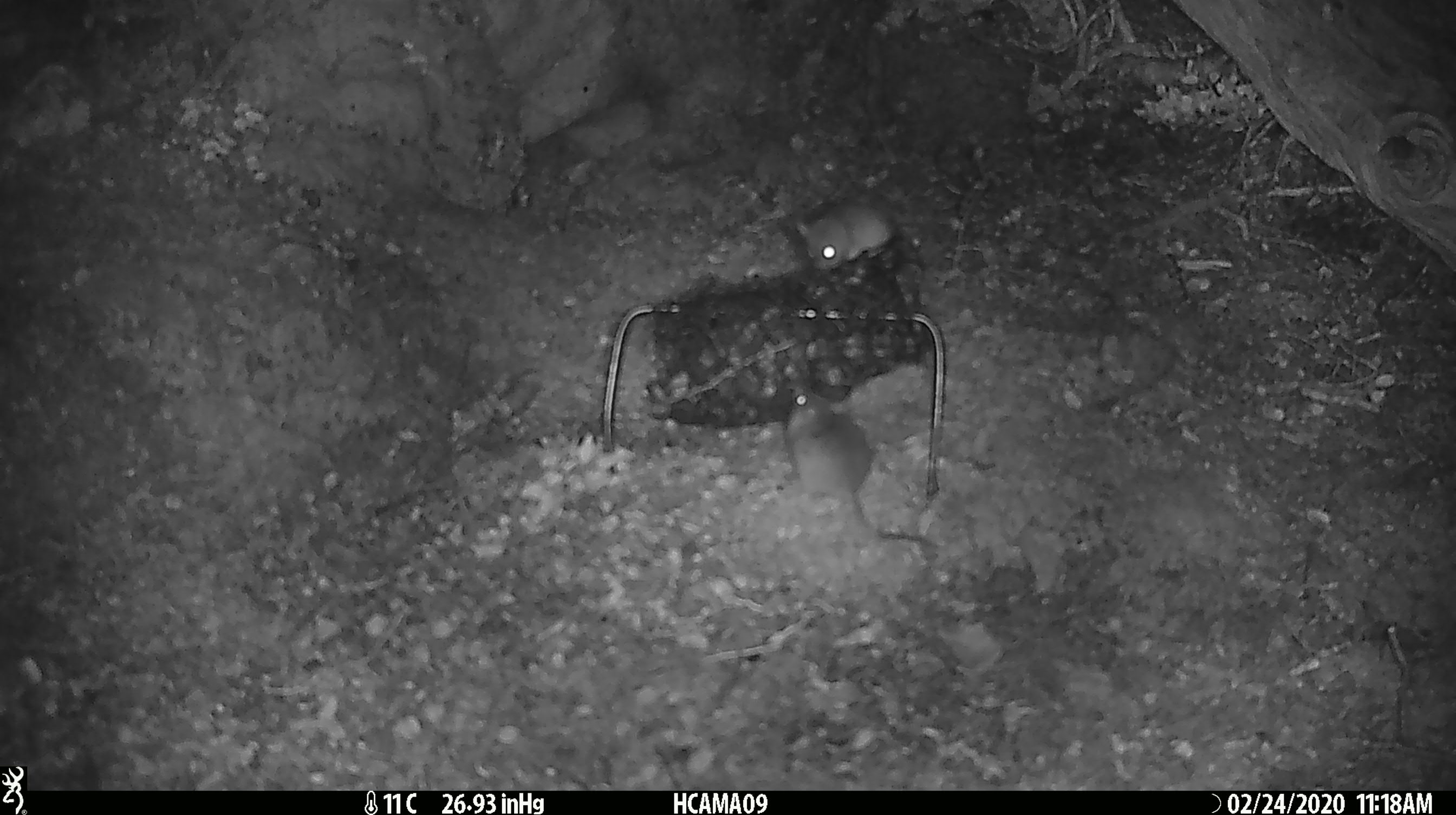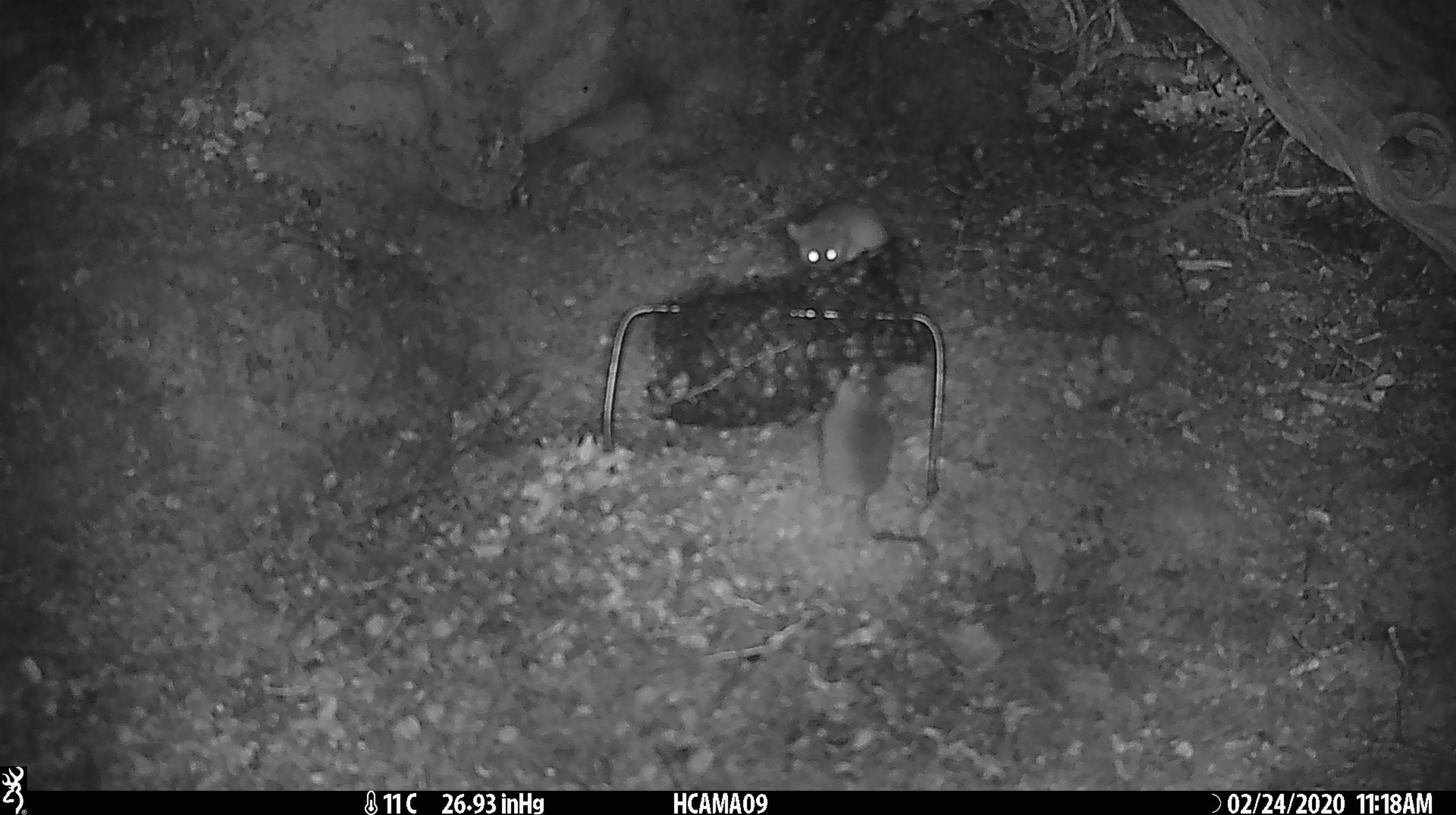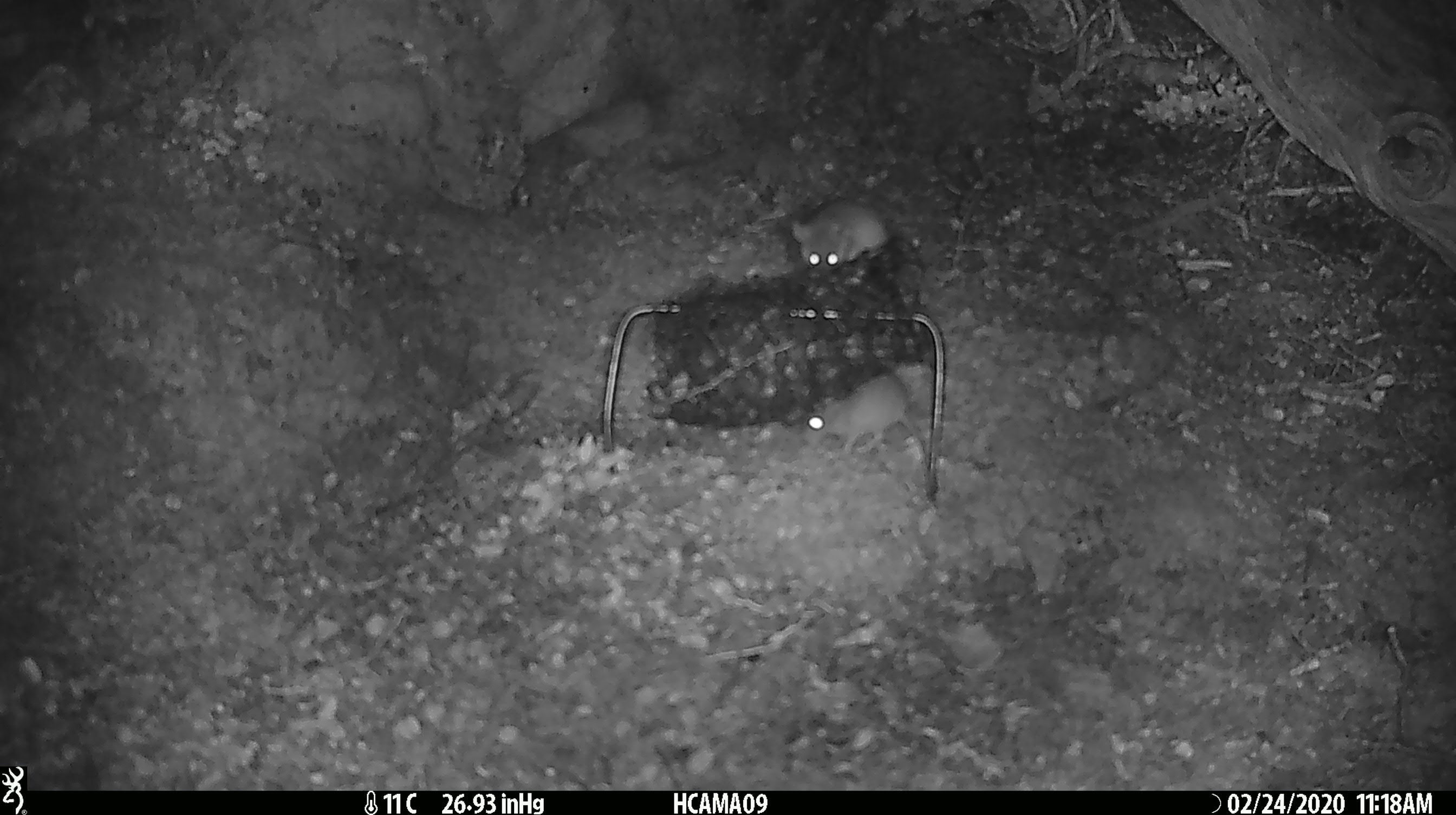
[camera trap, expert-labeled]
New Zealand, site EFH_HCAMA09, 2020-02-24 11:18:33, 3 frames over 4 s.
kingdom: Animalia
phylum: Chordata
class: Mammalia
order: Rodentia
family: Muridae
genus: Mus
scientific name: Mus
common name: mouse